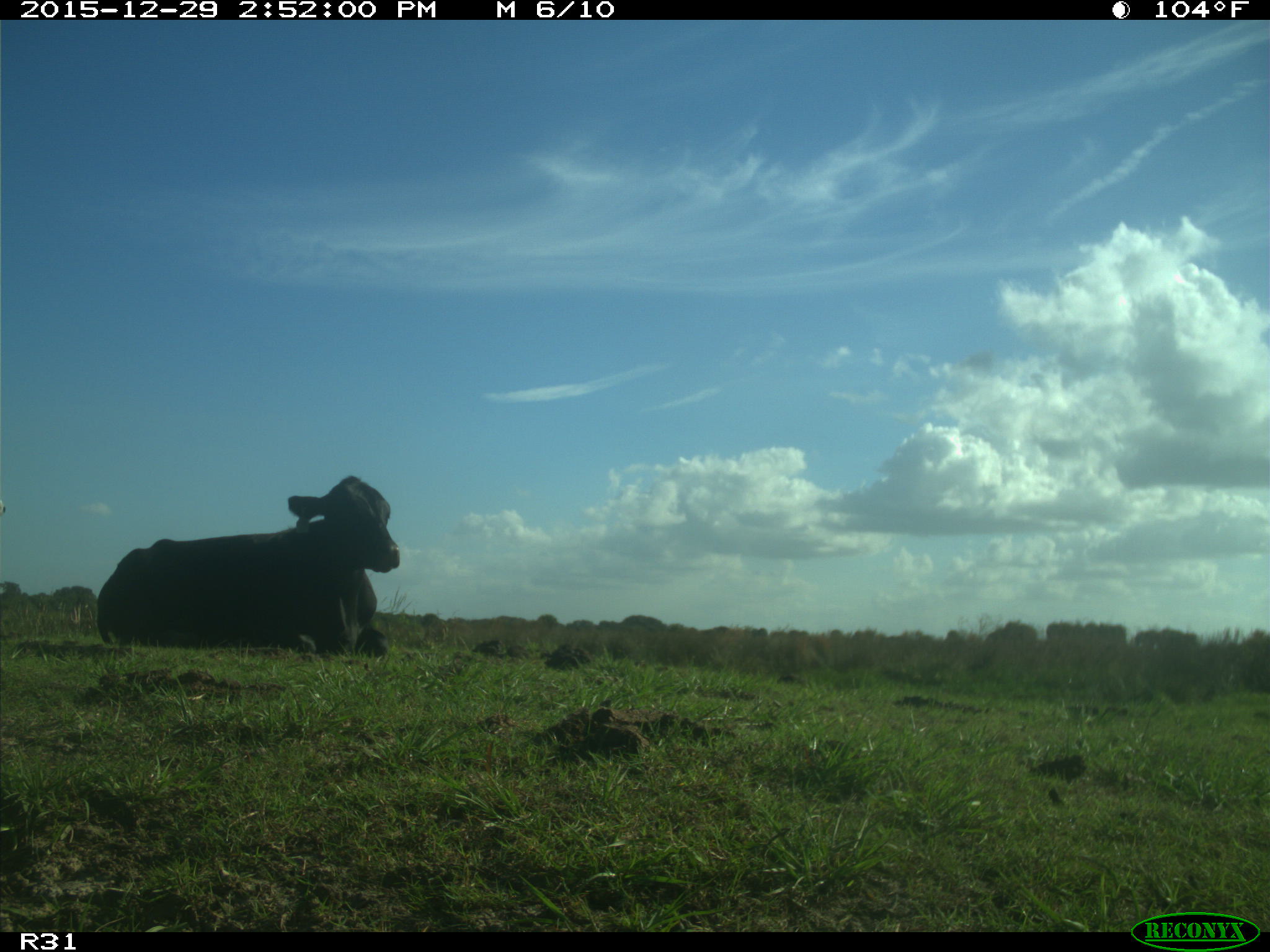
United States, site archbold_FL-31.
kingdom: Animalia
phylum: Chordata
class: Mammalia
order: Artiodactyla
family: Bovidae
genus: Bos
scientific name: Bos taurus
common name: domestic cow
Bos taurus (domestic cow).